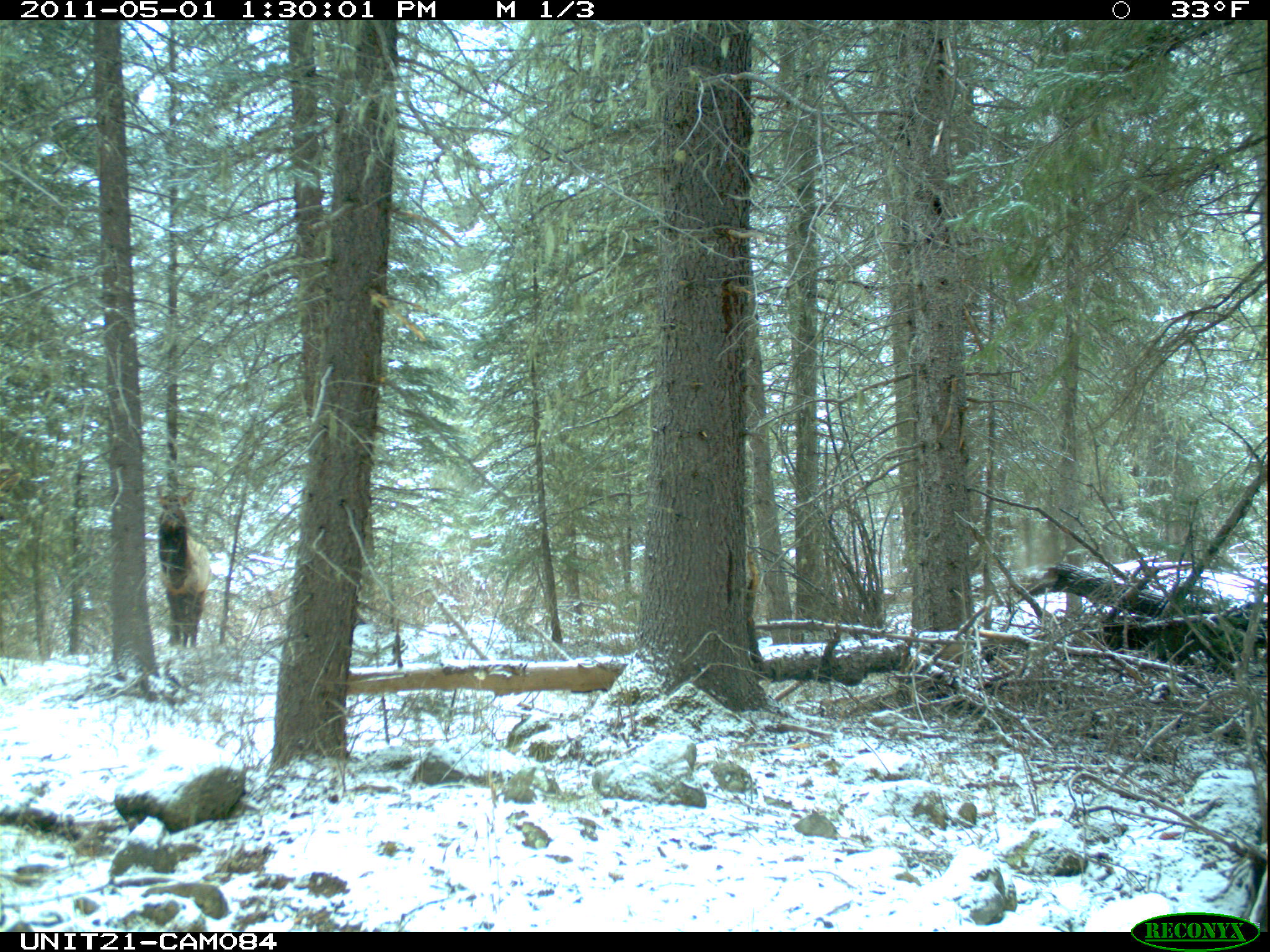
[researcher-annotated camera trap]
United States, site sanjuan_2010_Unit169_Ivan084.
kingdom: Animalia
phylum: Chordata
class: Mammalia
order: Artiodactyla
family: Cervidae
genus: Cervus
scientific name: Cervus elaphus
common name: red deer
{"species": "Cervus elaphus (red deer)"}